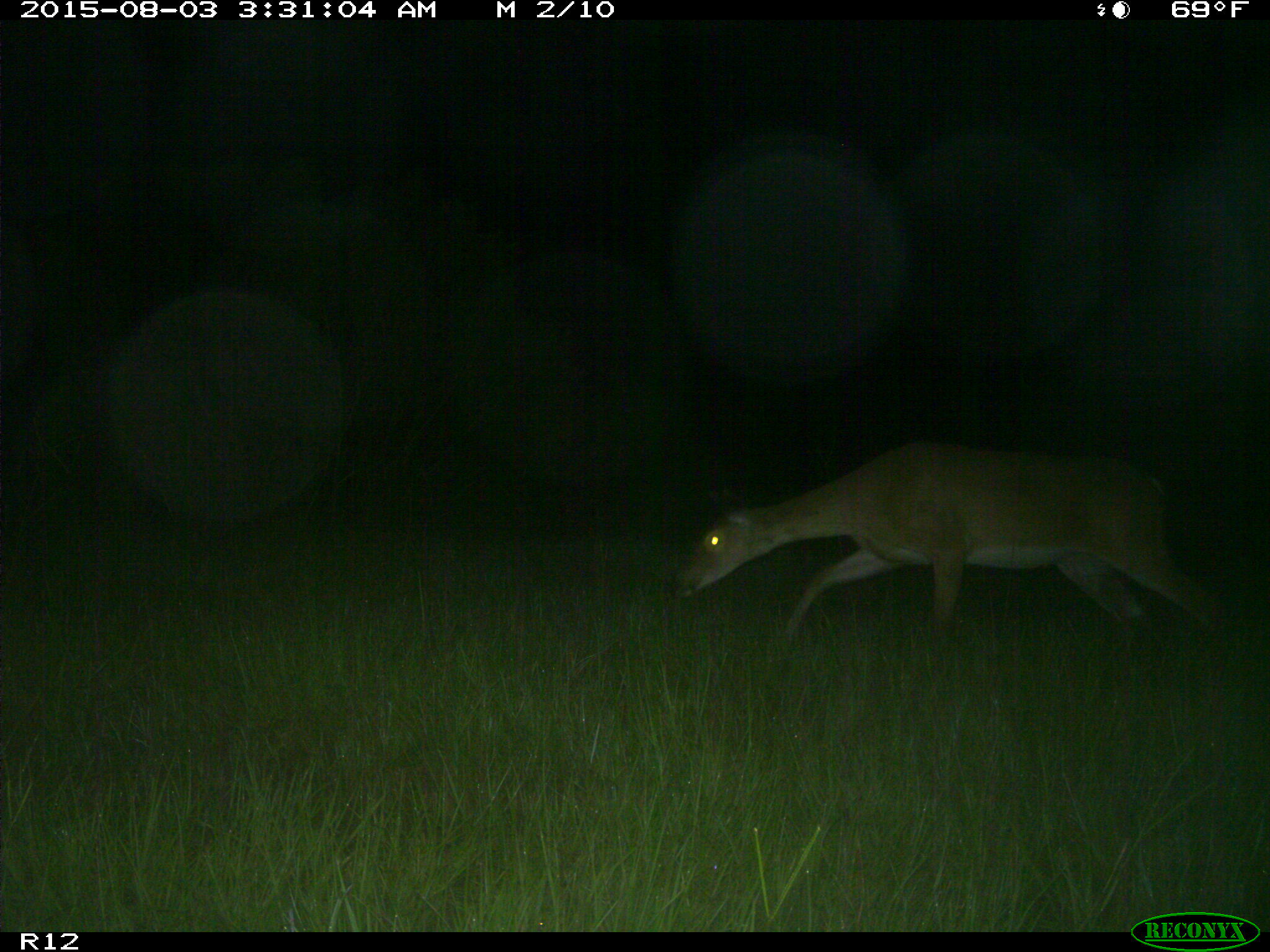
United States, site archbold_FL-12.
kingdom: Animalia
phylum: Chordata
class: Mammalia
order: Artiodactyla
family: Cervidae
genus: Odocoileus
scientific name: Odocoileus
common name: deer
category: unidentified deer